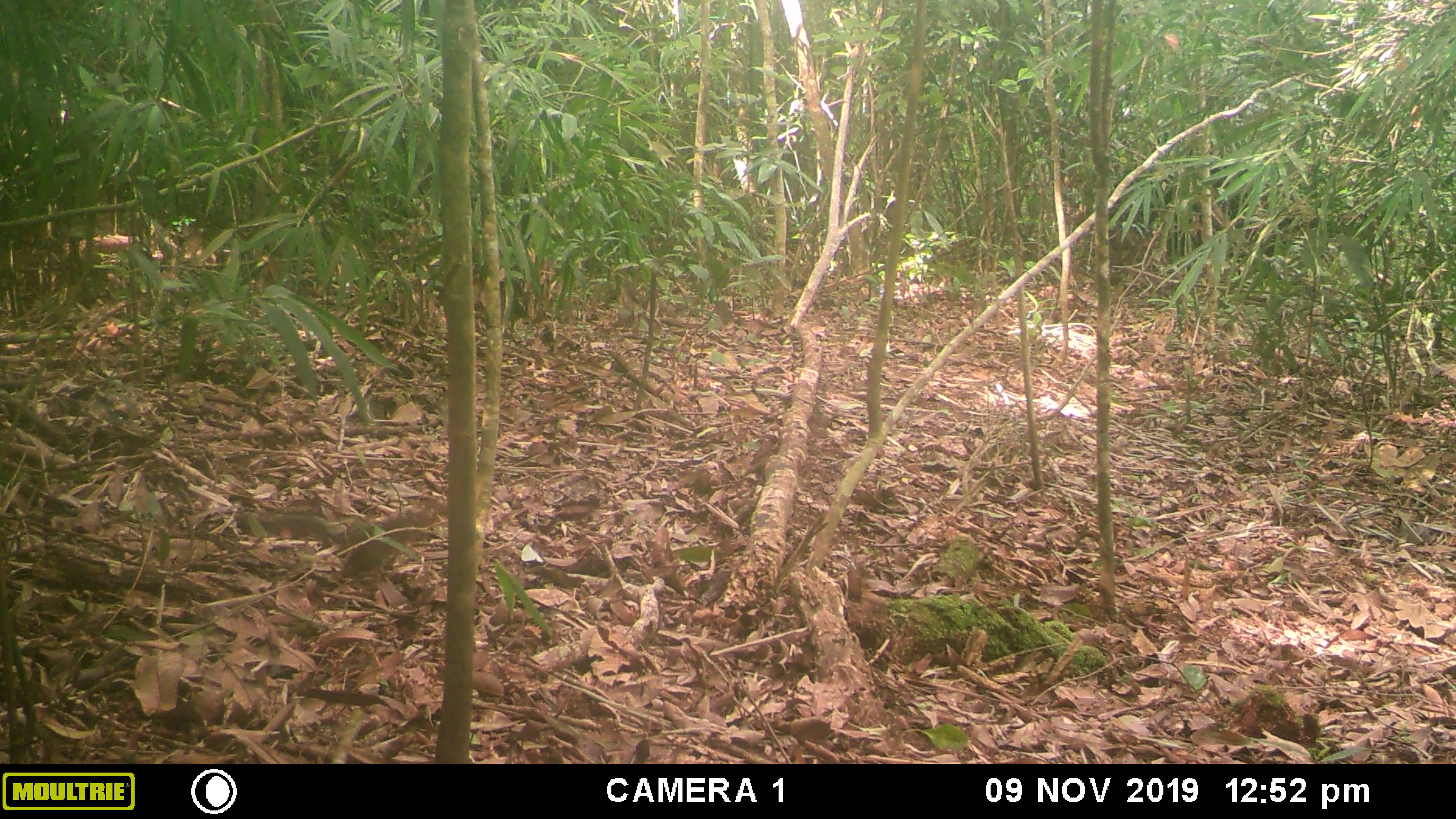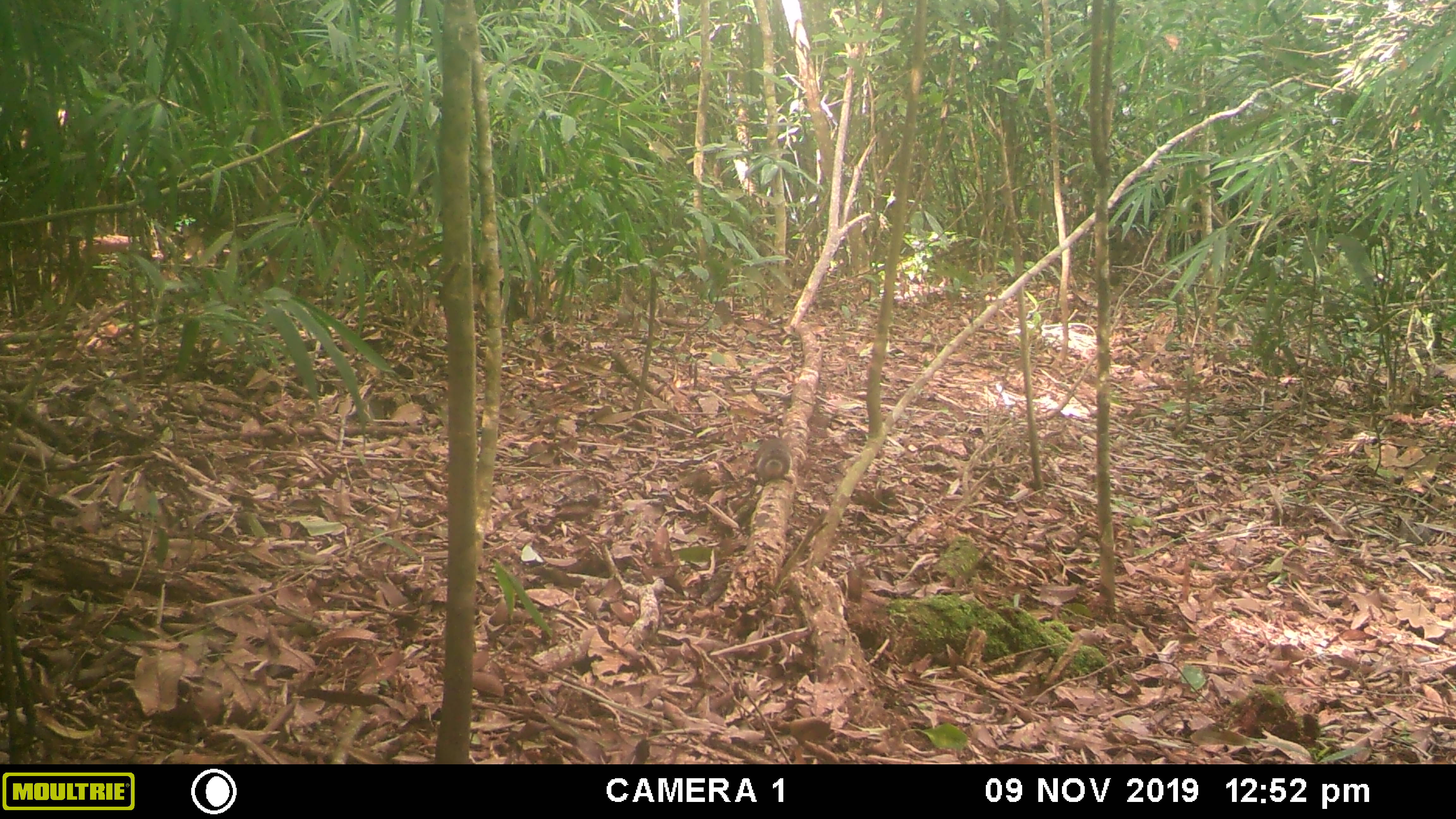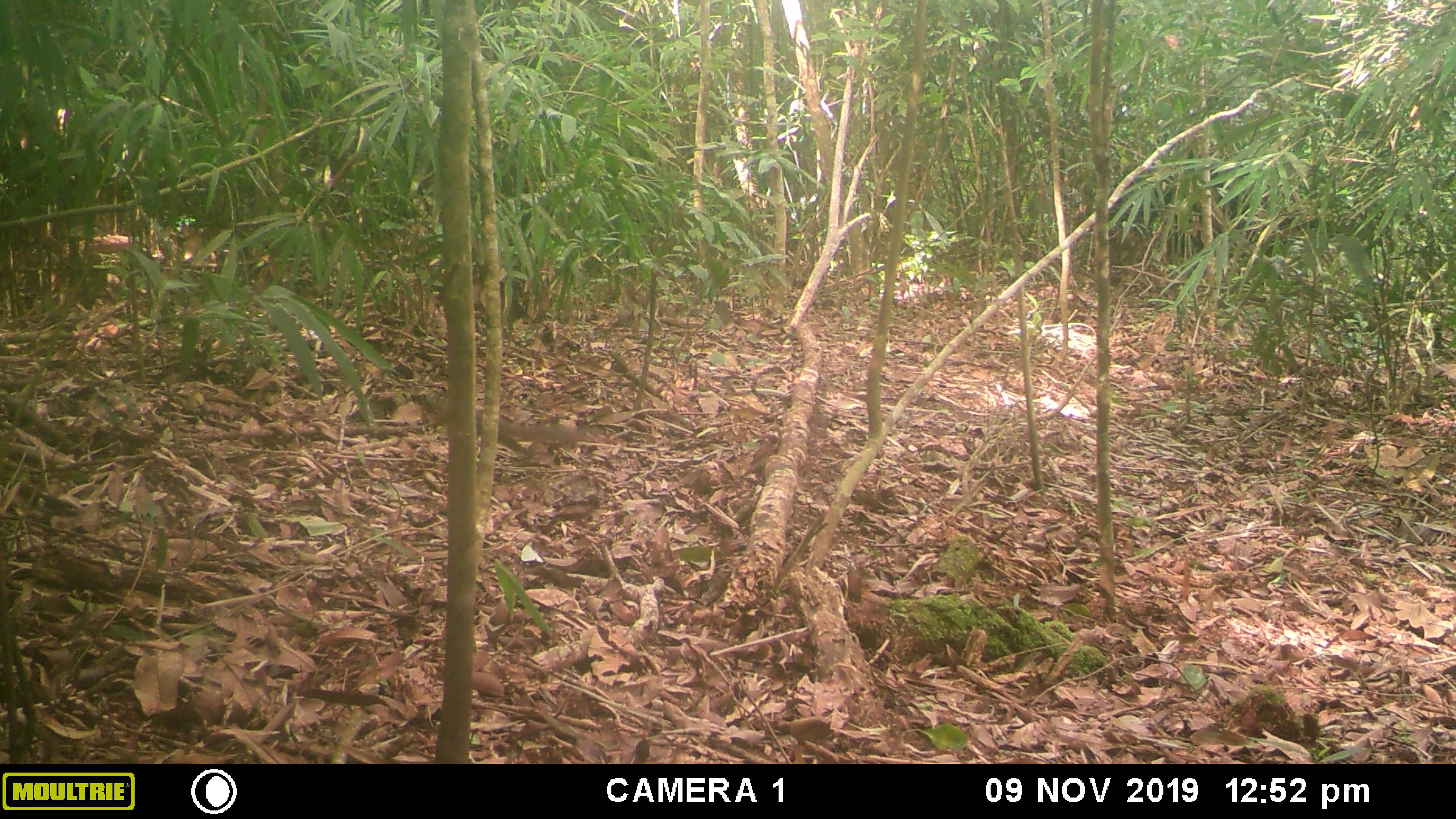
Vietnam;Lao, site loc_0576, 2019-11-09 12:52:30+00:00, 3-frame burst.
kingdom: Animalia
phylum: Chordata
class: Mammalia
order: Rodentia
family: Sciuridae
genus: Sciurus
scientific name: Sciurus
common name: squirrel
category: unidentified squirrel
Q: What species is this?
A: Unidentified squirrel (squirrel) (Sciurus).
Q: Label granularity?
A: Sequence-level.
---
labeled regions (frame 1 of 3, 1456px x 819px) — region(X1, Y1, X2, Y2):
unidentified squirrel: region(234, 509, 435, 578)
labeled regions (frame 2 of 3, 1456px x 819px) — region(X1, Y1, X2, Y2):
unidentified squirrel: region(750, 438, 793, 484)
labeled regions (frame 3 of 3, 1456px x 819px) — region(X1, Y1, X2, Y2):
unidentified squirrel: region(410, 391, 586, 453)